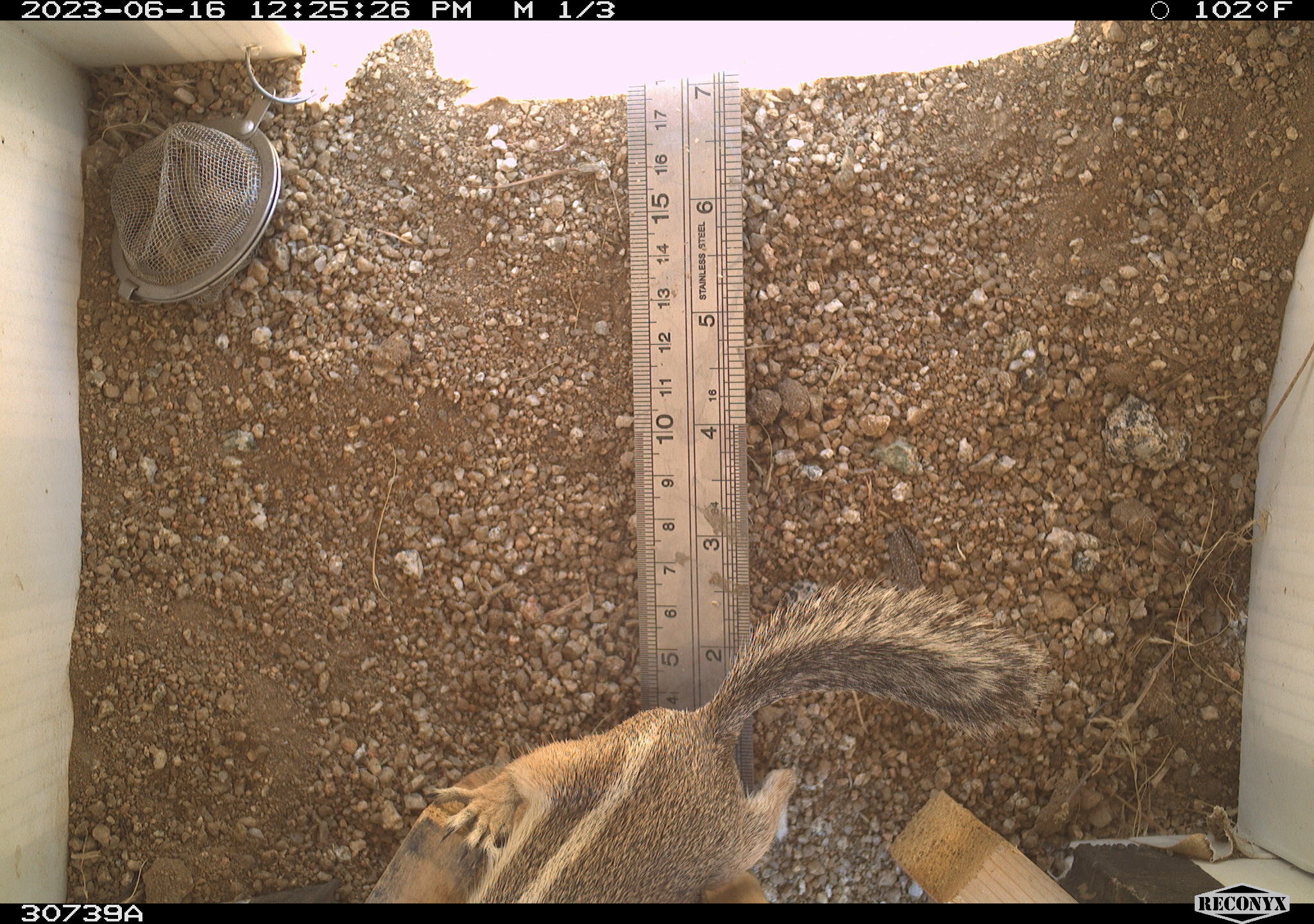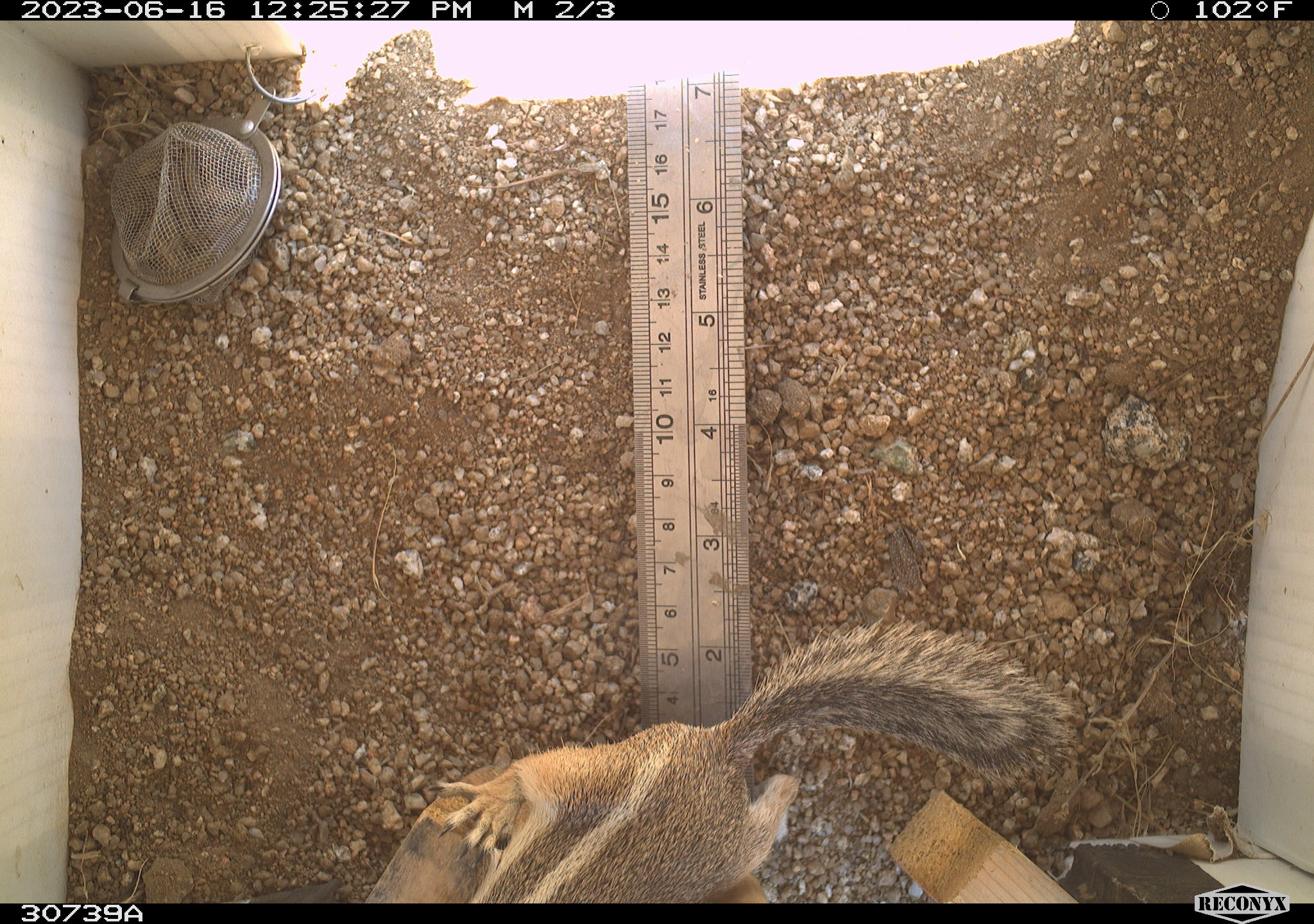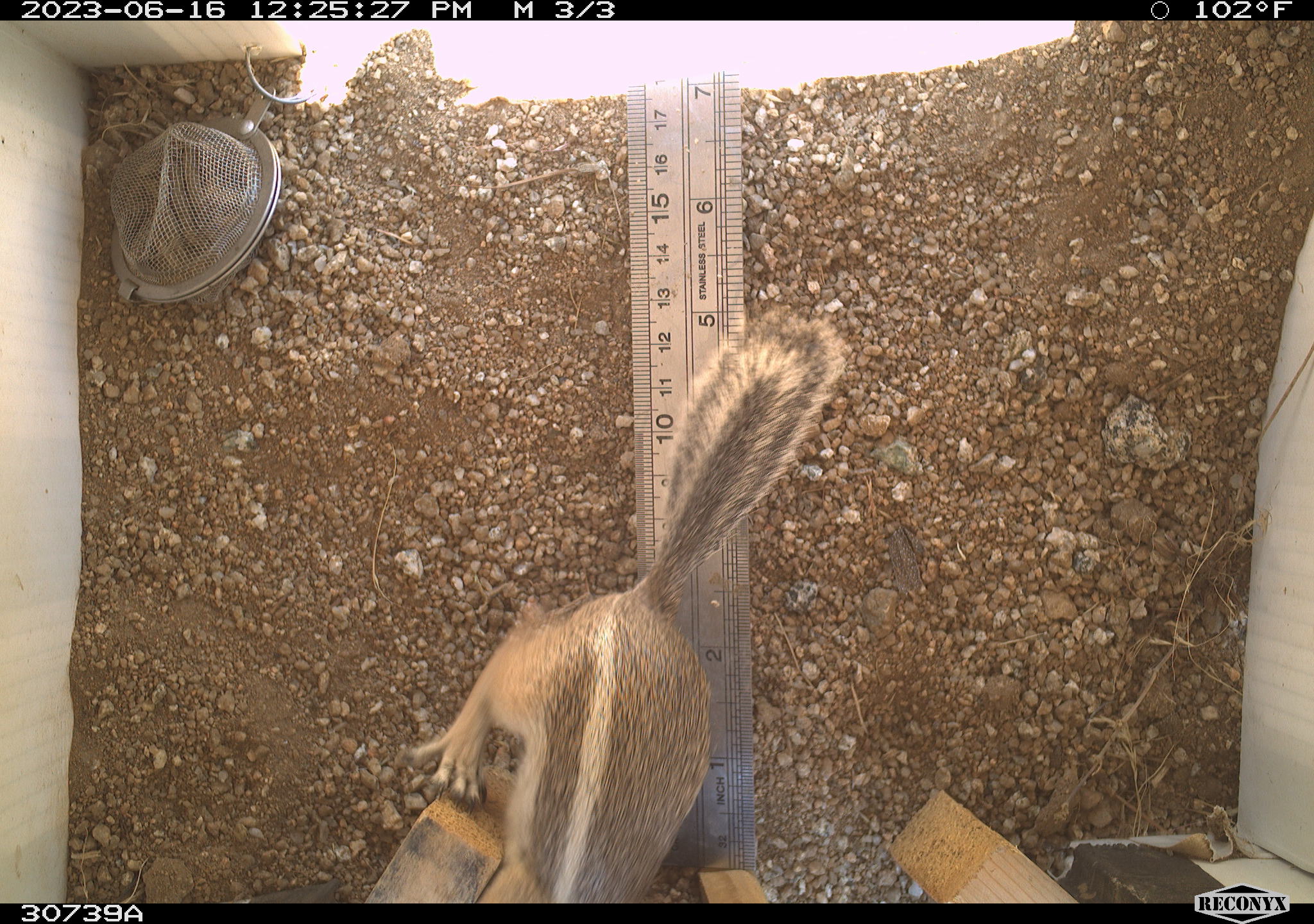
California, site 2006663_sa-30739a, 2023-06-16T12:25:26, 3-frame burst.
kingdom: Animalia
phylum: Chordata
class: Mammalia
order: Rodentia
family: Sciuridae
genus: Ammospermophilus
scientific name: Ammospermophilus leucurus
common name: white-tailed antelope squirrel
White-tailed antelope squirrel (Ammospermophilus leucurus).